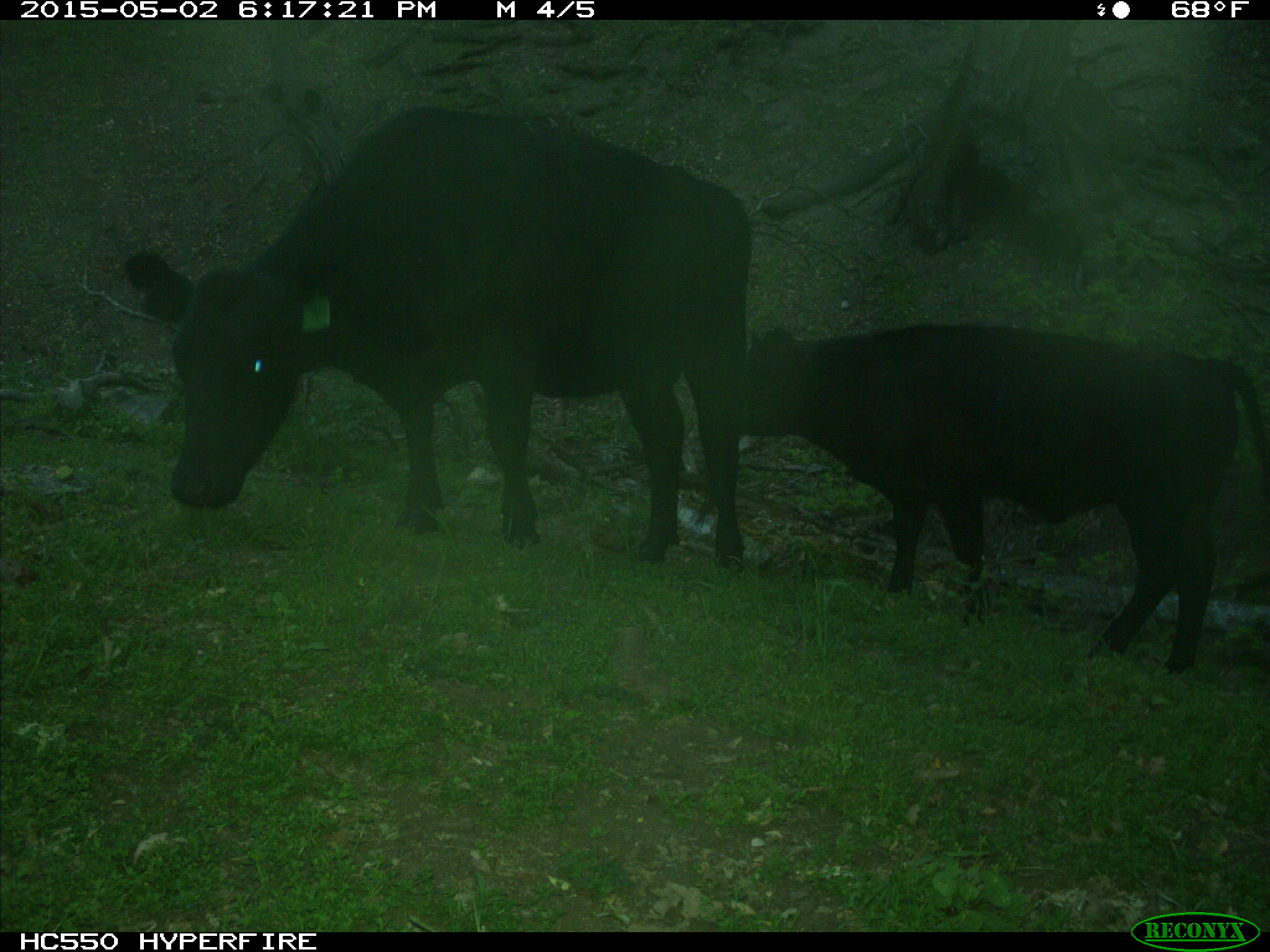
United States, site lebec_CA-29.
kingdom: Animalia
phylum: Chordata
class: Mammalia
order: Artiodactyla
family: Bovidae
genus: Bos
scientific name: Bos taurus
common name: domestic cow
Bos taurus (domestic cow).